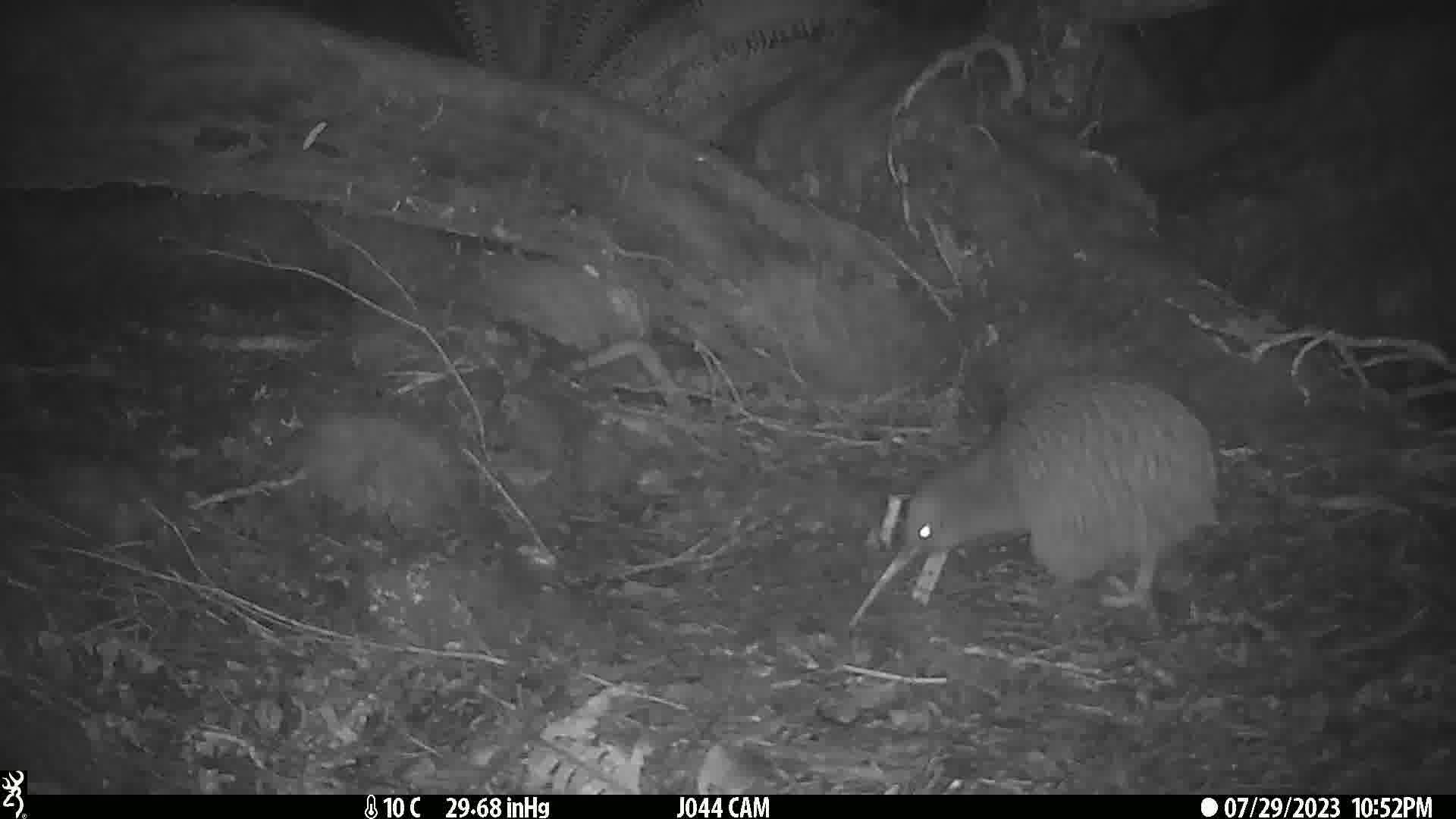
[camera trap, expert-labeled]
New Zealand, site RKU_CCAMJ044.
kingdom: Animalia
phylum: Chordata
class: Aves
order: Apterygiformes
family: Apterygidae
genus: Apteryx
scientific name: Apteryx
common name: kiwi